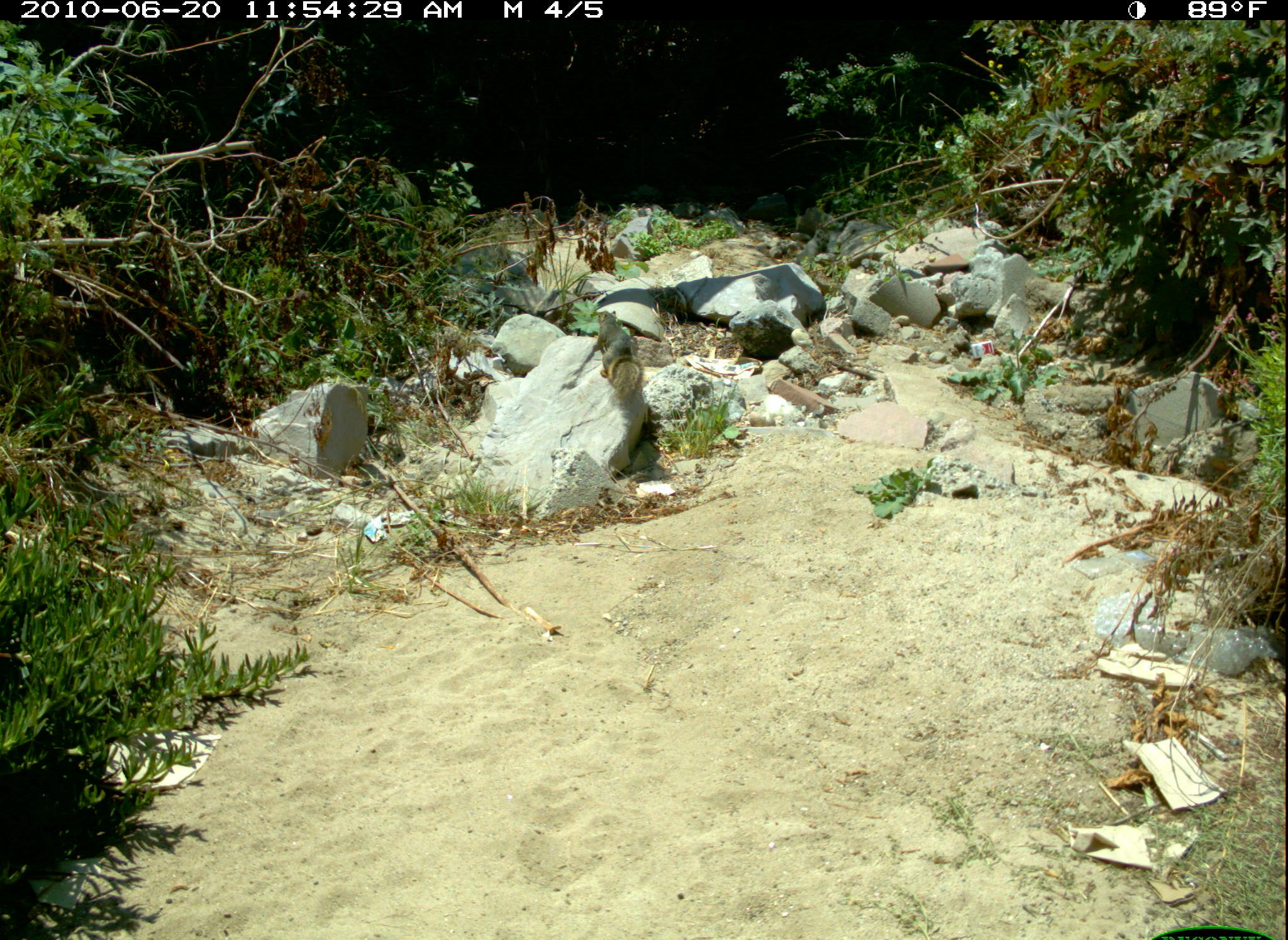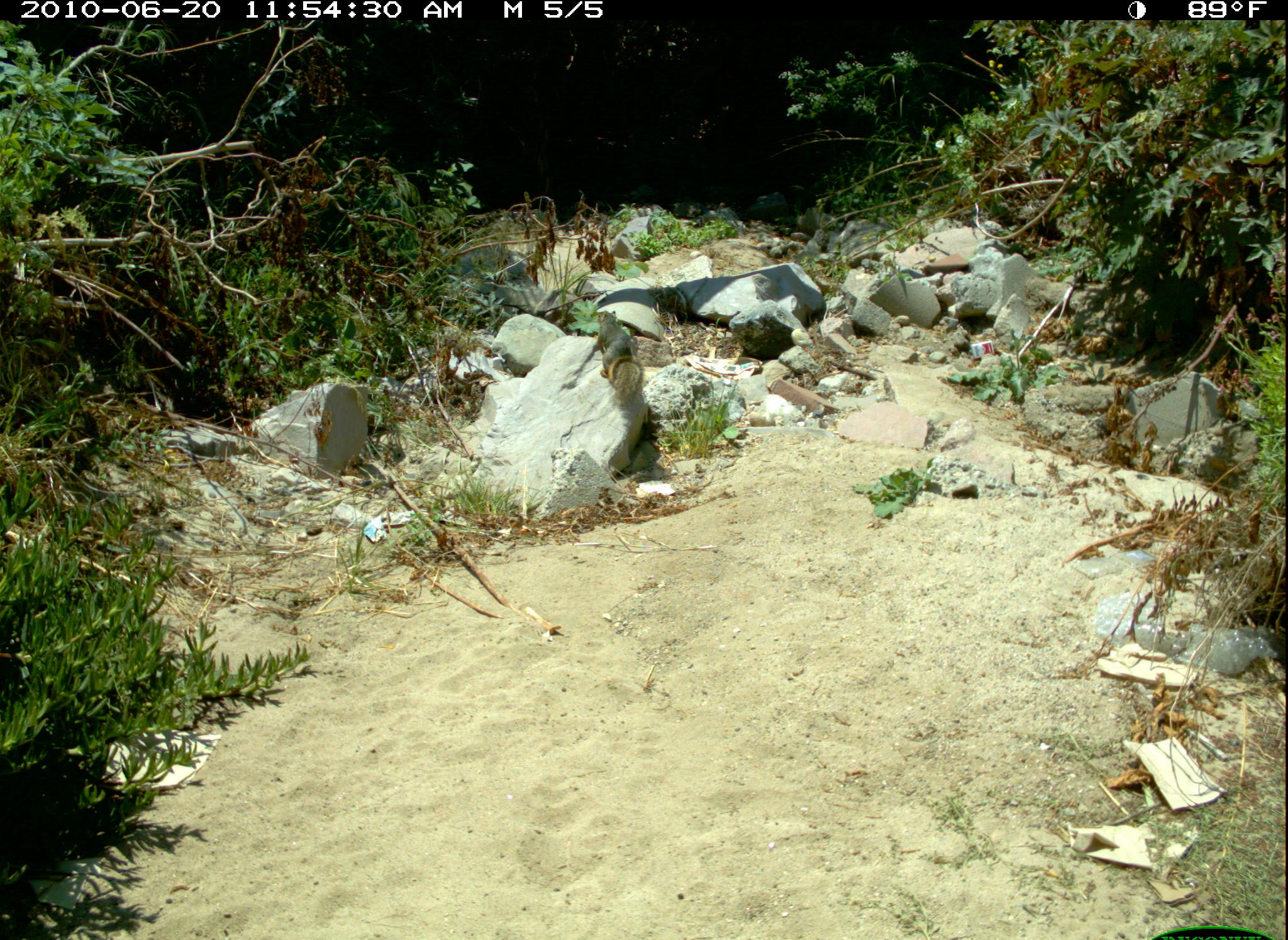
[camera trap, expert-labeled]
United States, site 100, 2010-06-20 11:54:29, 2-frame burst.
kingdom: Animalia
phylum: Chordata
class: Mammalia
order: Rodentia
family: Sciuridae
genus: Sciurus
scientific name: Sciurus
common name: squirrel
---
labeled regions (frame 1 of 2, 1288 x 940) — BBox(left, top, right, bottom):
squirrel: BBox(583, 299, 654, 420)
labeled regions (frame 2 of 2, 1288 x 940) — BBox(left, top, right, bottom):
squirrel: BBox(589, 294, 657, 418)